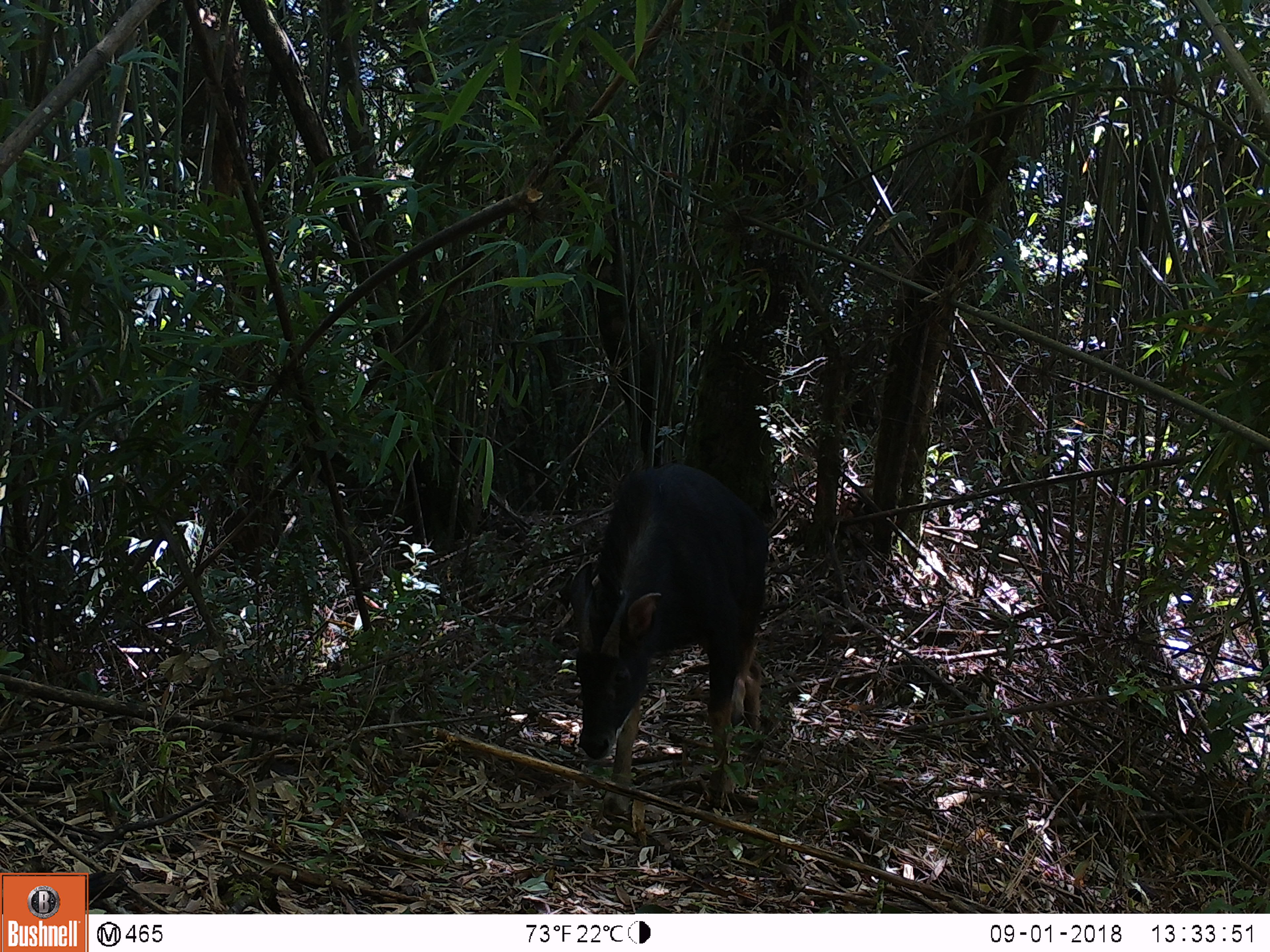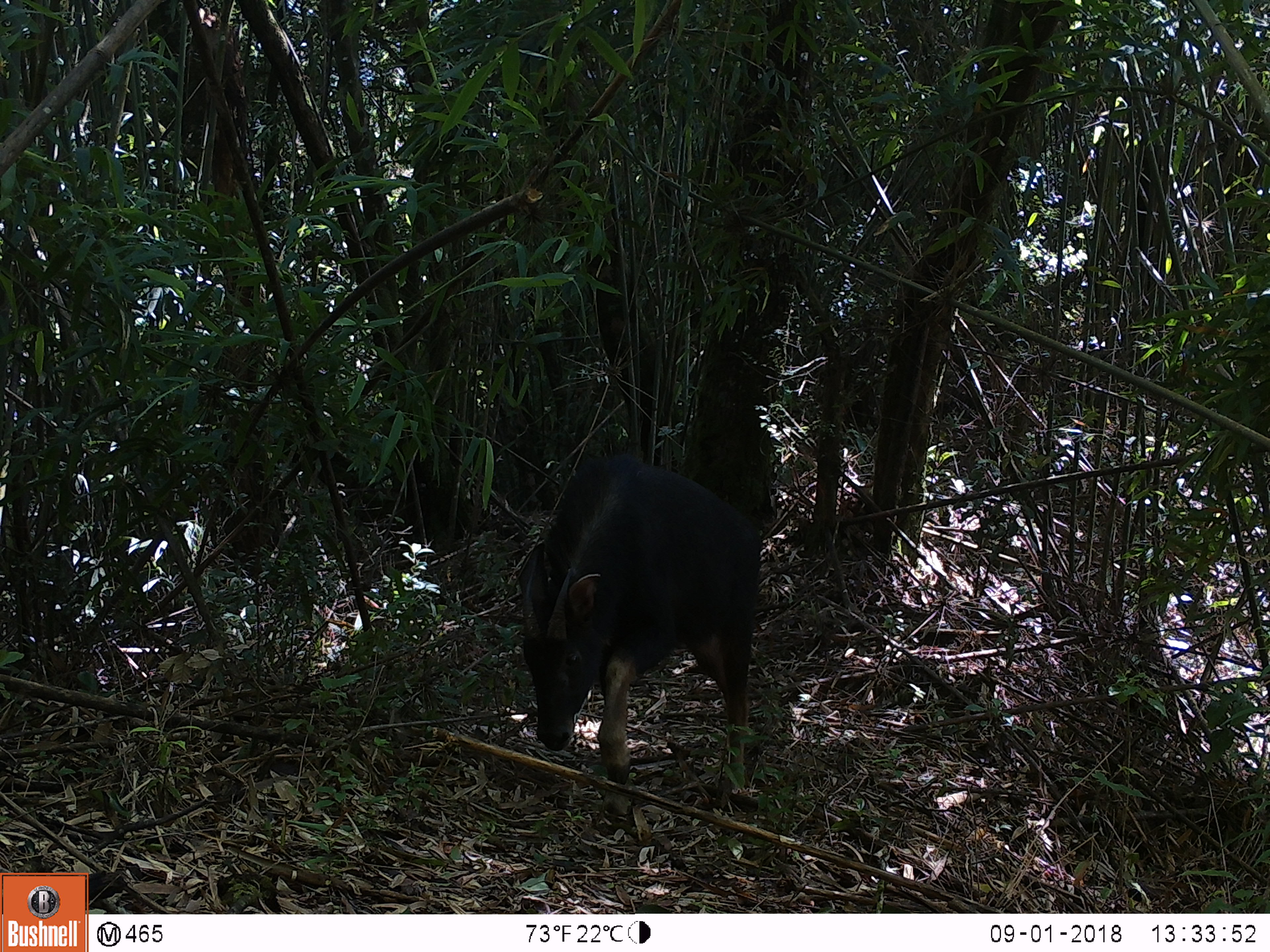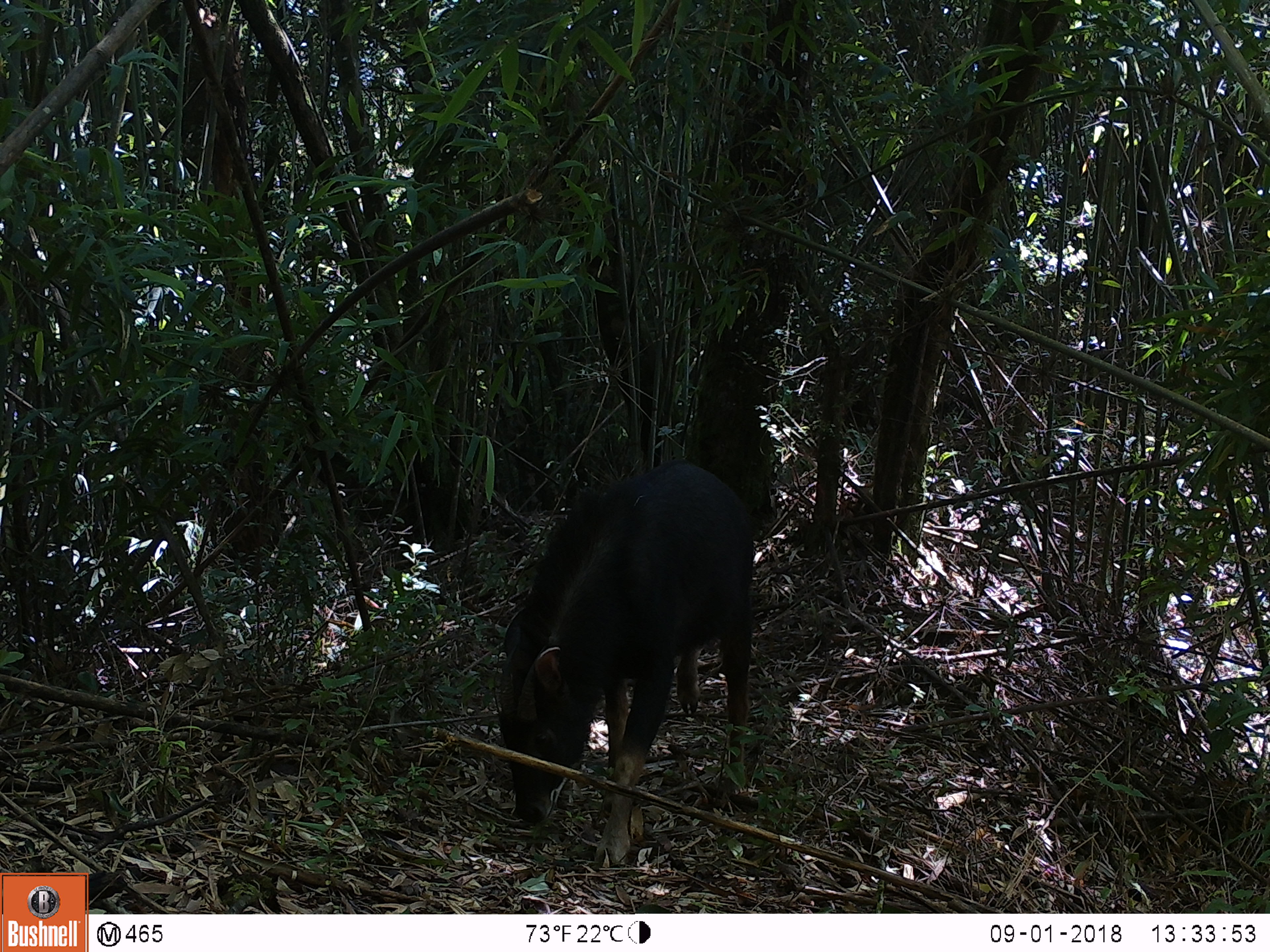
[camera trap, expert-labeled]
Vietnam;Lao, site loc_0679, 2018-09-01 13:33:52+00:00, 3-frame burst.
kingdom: Animalia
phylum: Chordata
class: Mammalia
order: Artiodactyla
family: Bovidae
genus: Capricornis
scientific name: Capricornis sumatraensis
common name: chinese serow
Chinese serow (Capricornis sumatraensis). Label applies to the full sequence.